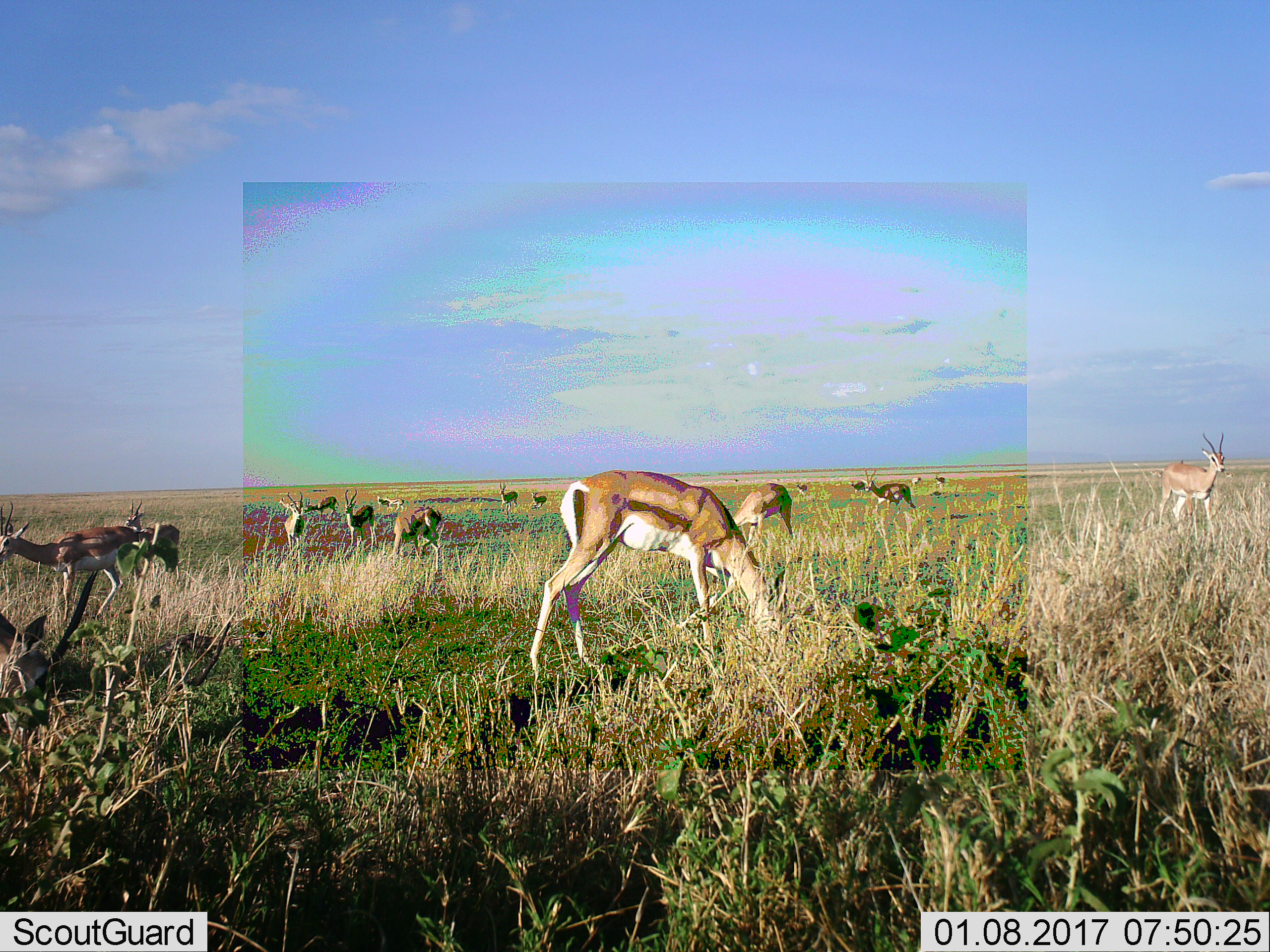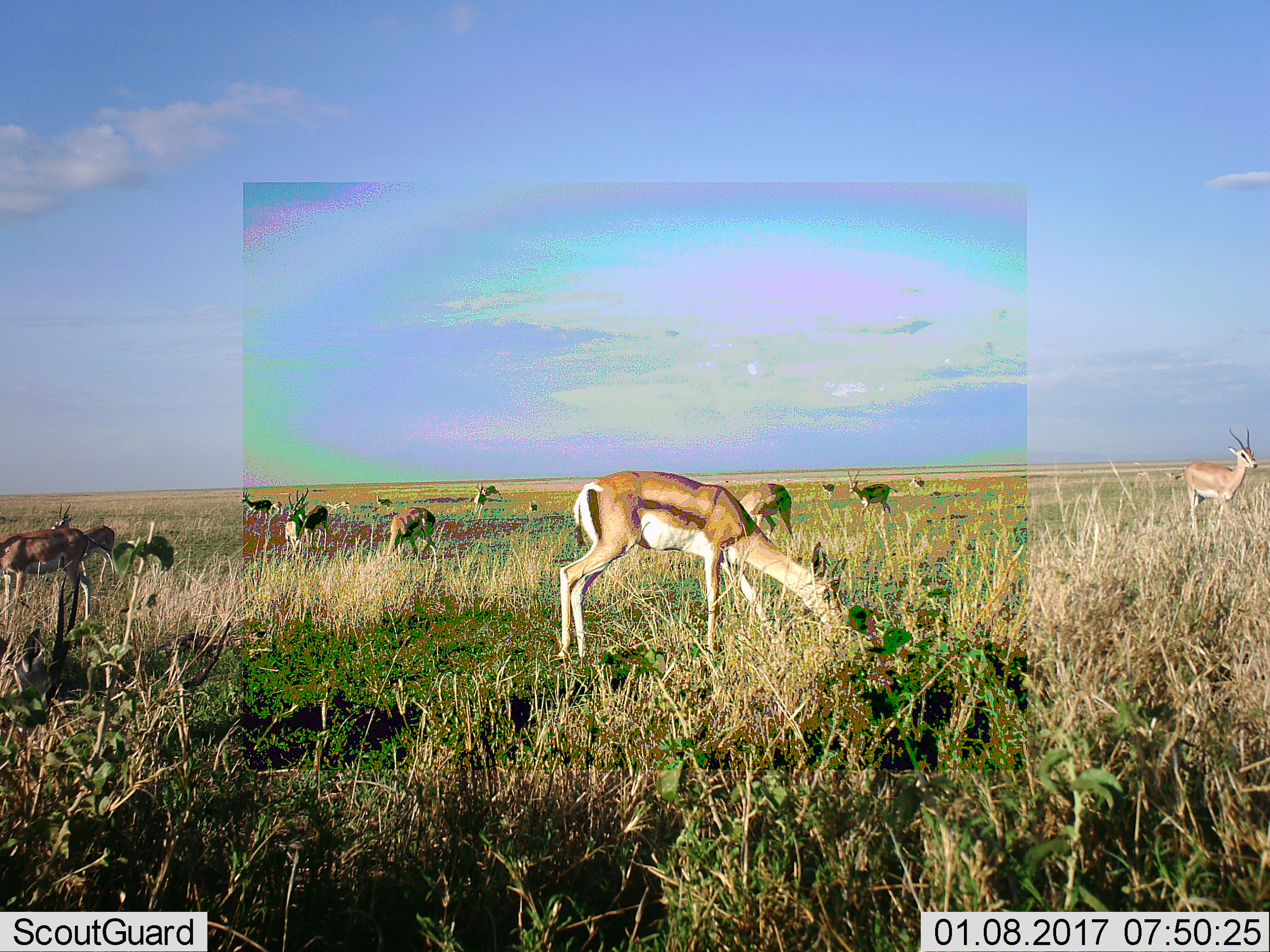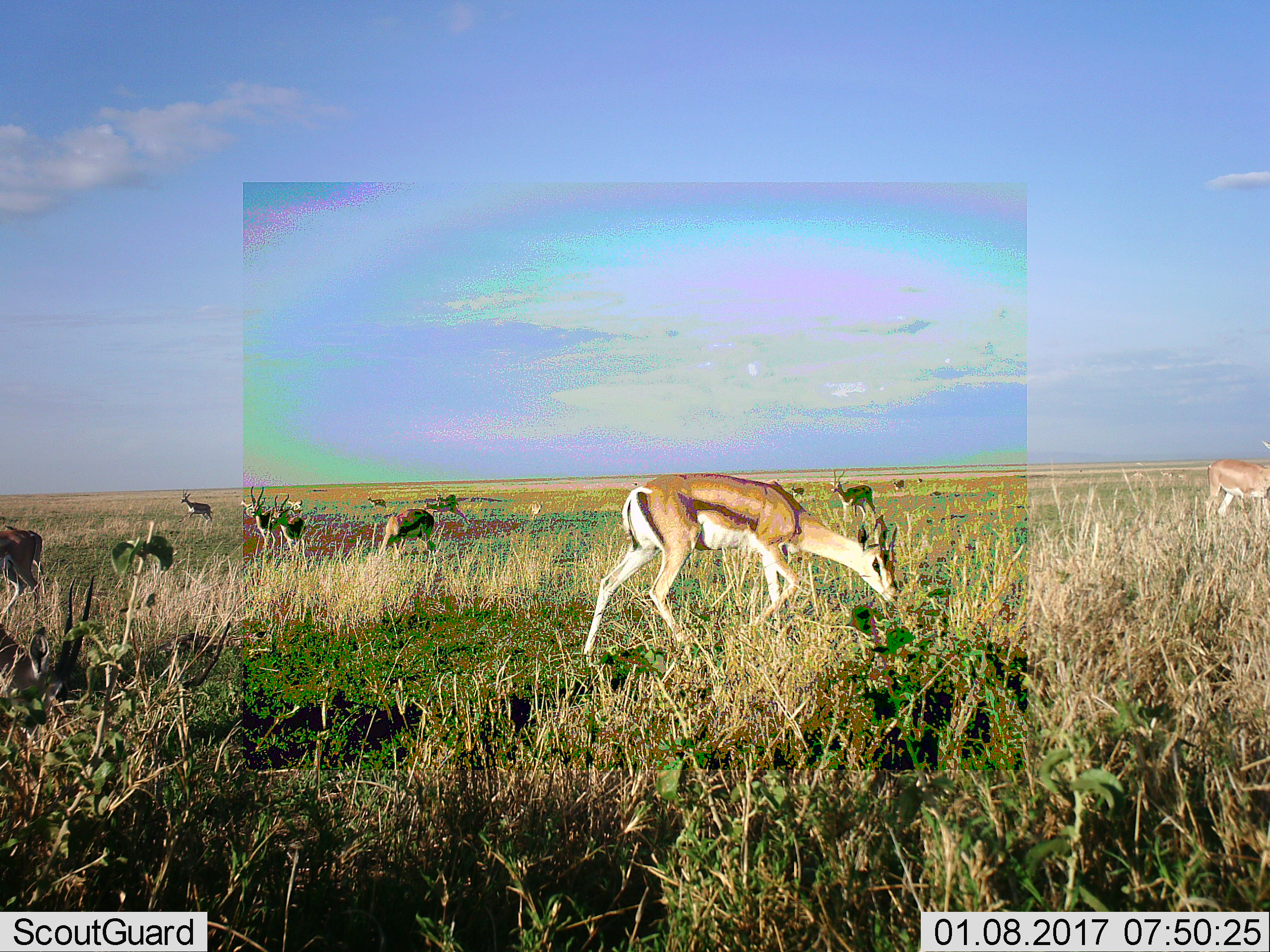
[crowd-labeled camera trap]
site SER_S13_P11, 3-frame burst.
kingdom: Animalia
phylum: Chordata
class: Mammalia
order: Artiodactyla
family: Bovidae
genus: Nanger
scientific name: Nanger granti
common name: grant's gazelle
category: gazellegrants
Gazellegrants (grant's gazelle) (Nanger granti), count 11-50. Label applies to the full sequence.